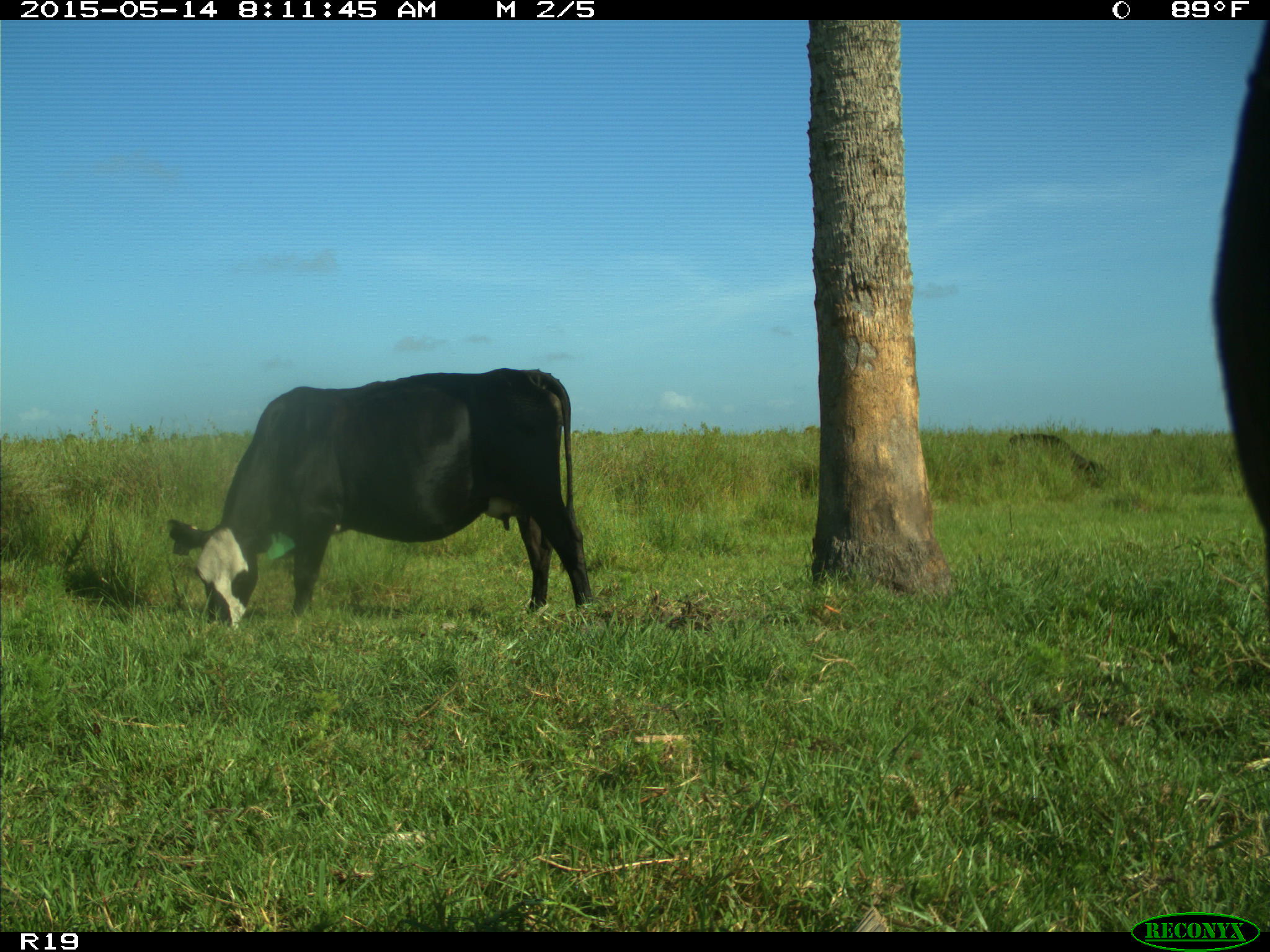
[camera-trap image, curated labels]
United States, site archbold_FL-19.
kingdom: Animalia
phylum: Chordata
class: Mammalia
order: Artiodactyla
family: Bovidae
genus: Bos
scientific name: Bos taurus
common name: domestic cow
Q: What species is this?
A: Bos taurus (domestic cow).